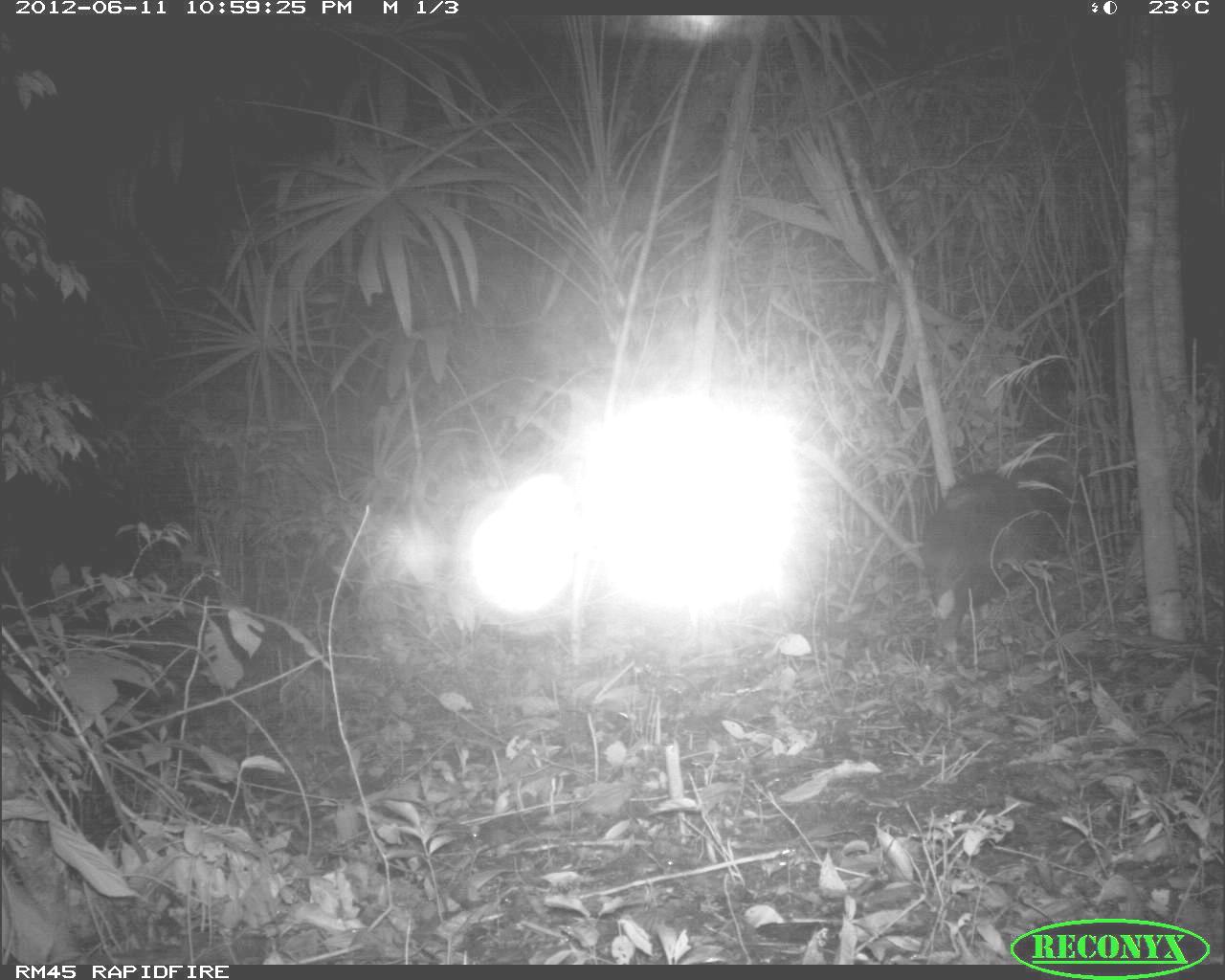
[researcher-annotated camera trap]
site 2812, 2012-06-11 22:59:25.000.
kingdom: Animalia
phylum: Chordata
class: Mammalia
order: Artiodactyla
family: Tayassuidae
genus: Tayassu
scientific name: Tayassu pecari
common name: white-lipped peccary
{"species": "Tayassu pecari (white-lipped peccary)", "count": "18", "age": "adult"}